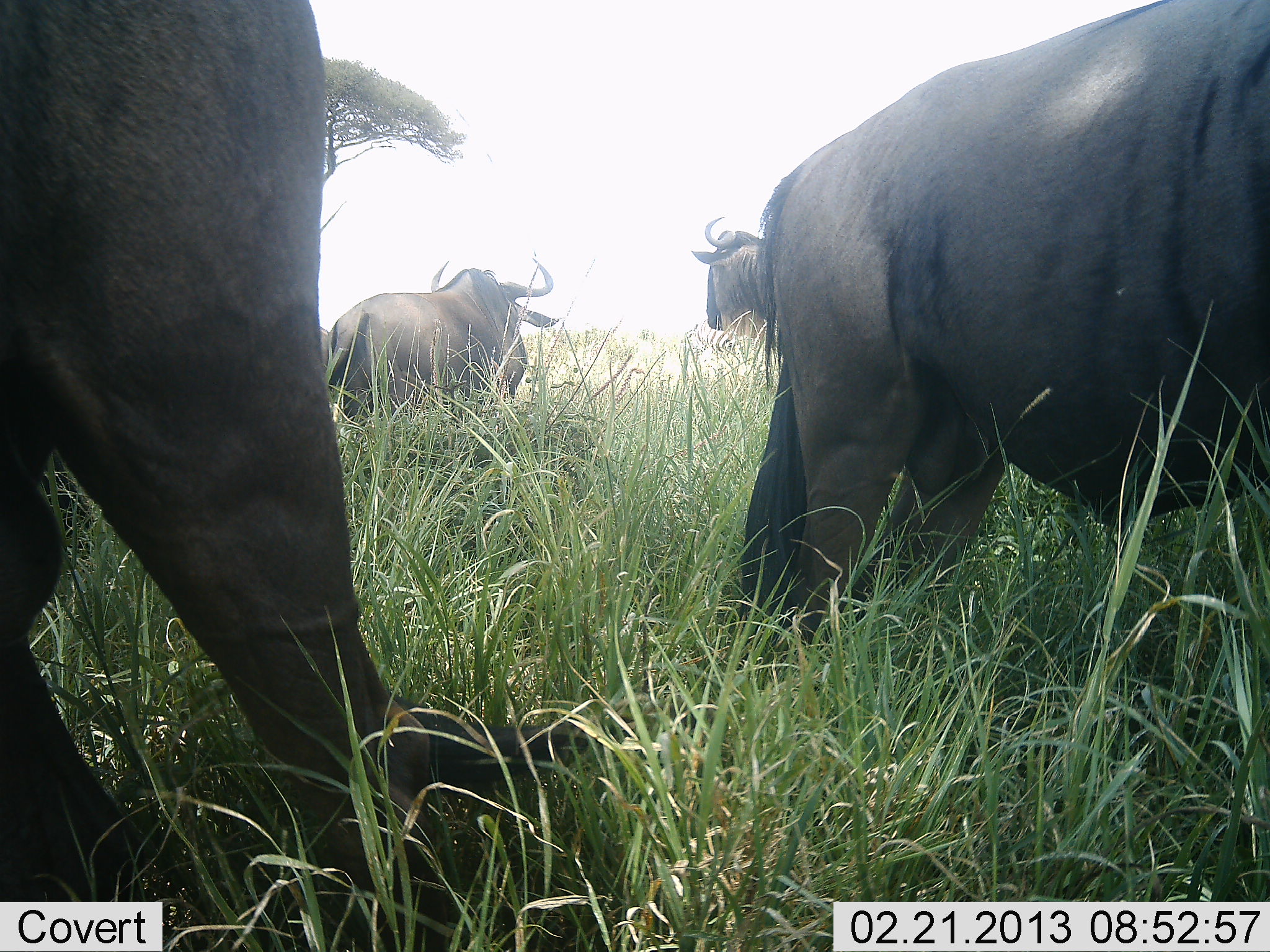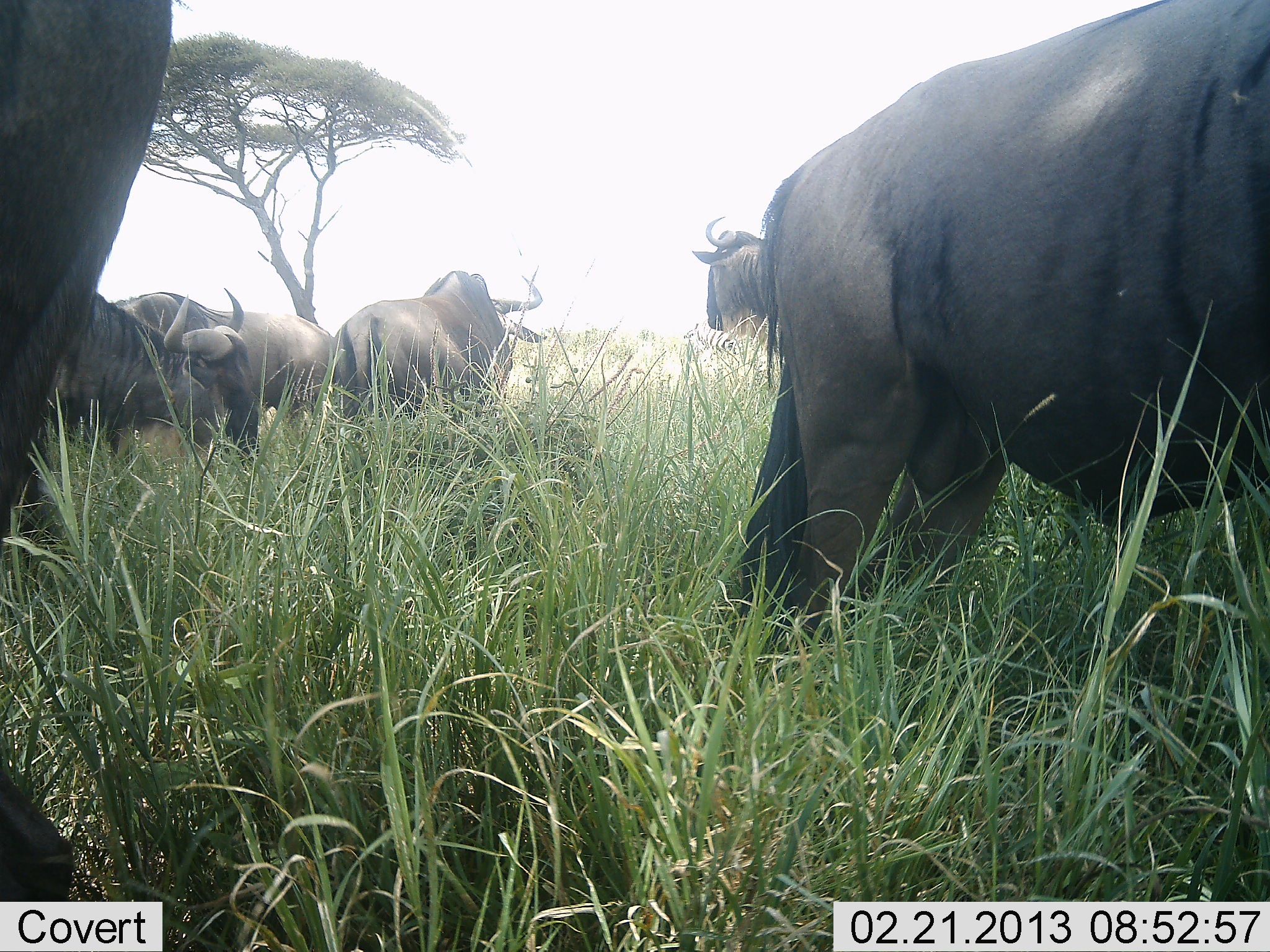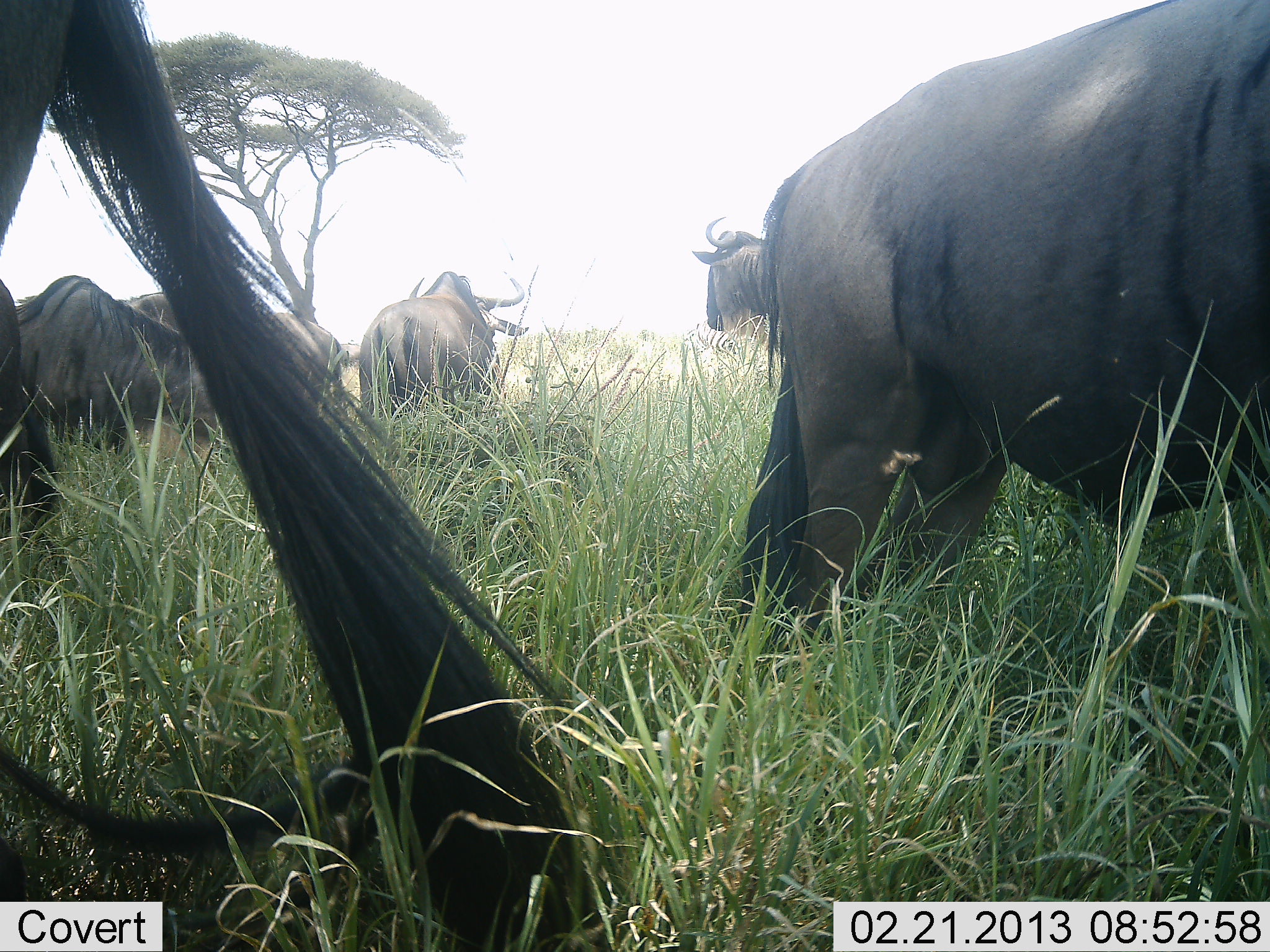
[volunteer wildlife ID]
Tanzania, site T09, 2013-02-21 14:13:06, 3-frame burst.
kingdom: Animalia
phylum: Chordata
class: Mammalia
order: Artiodactyla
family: Bovidae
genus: Connochaetes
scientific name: Connochaetes taurinus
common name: blue wildebeest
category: wildebeest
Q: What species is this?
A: Wildebeest (blue wildebeest) (Connochaetes taurinus).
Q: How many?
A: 6.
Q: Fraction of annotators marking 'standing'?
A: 83%.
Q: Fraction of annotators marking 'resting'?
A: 10%.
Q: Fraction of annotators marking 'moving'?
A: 17%.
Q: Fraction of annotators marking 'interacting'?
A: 3%.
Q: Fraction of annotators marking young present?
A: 0%.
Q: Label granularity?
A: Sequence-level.